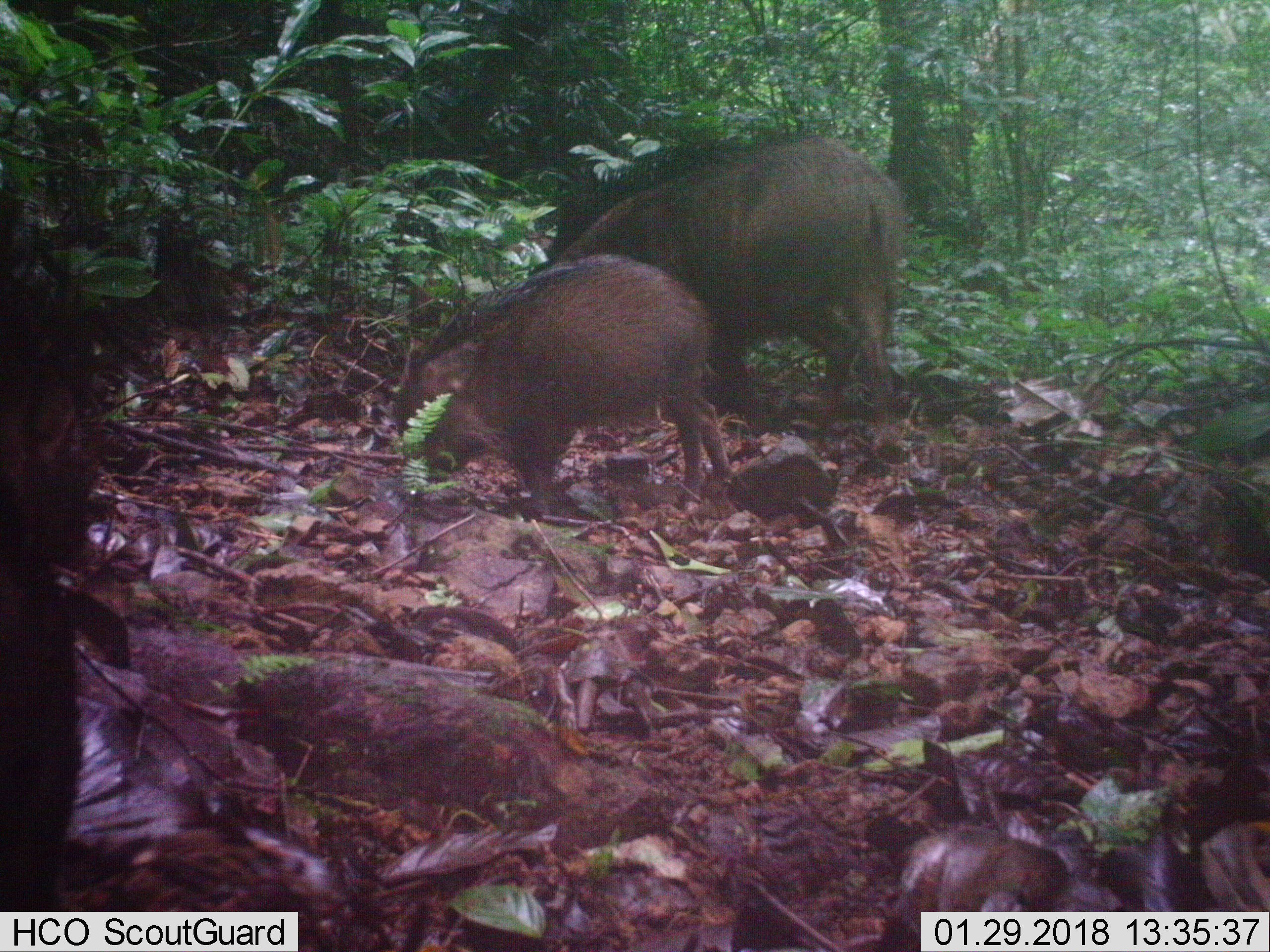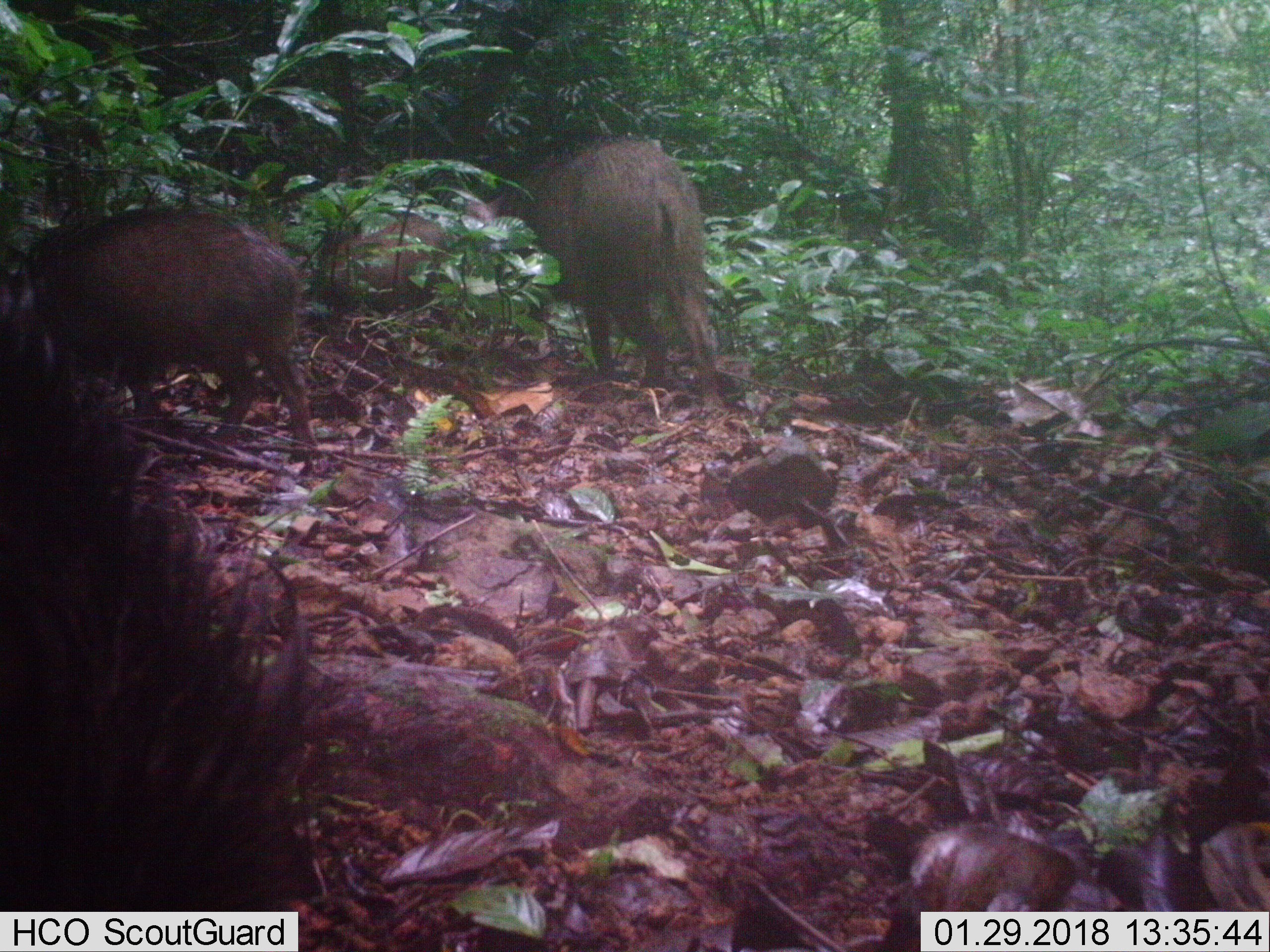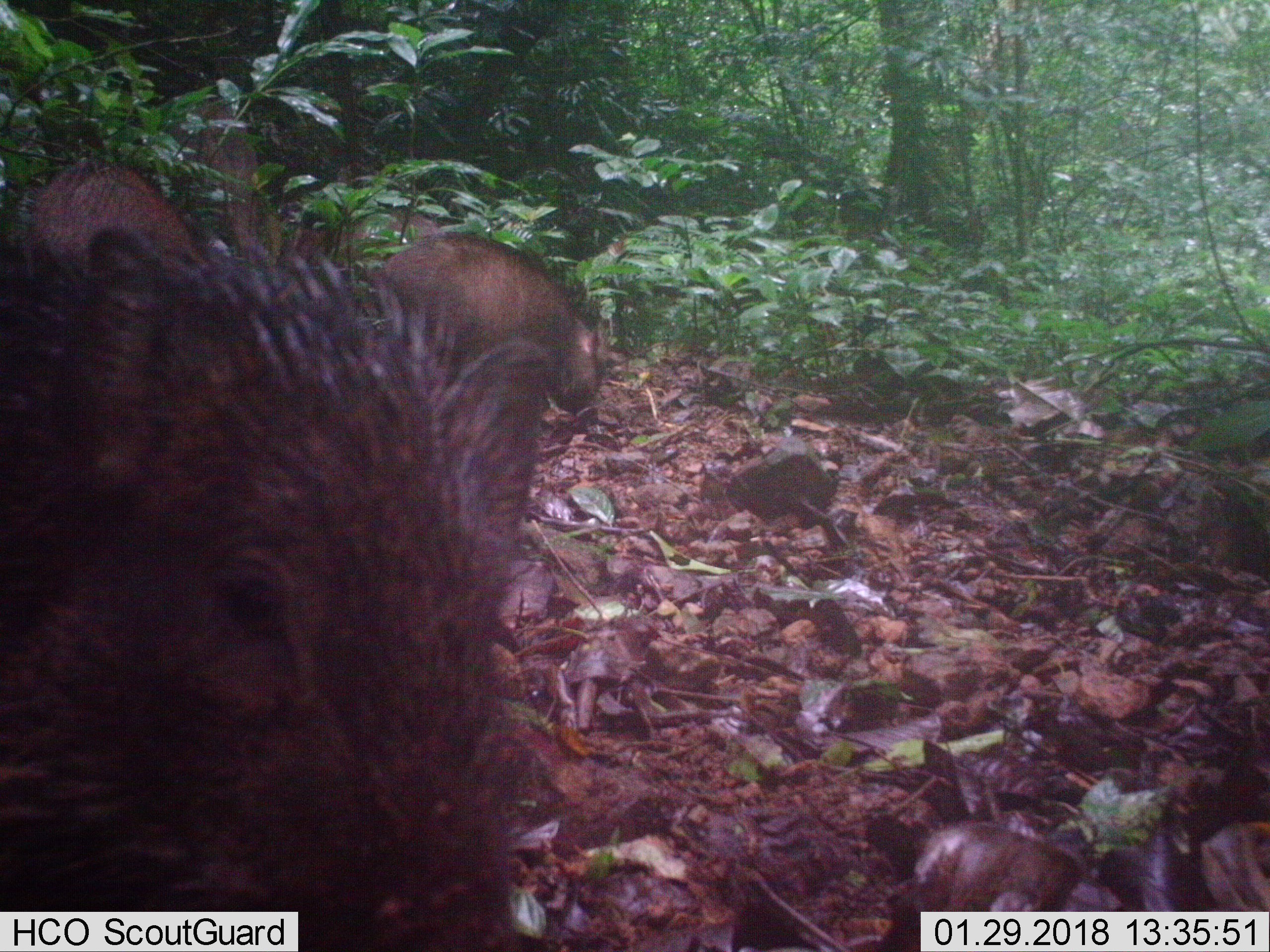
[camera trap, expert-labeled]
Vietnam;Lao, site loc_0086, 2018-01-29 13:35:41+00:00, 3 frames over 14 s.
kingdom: Animalia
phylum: Chordata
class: Mammalia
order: Artiodactyla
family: Suidae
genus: Sus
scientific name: Sus scrofa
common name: eurasian wild pig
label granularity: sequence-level